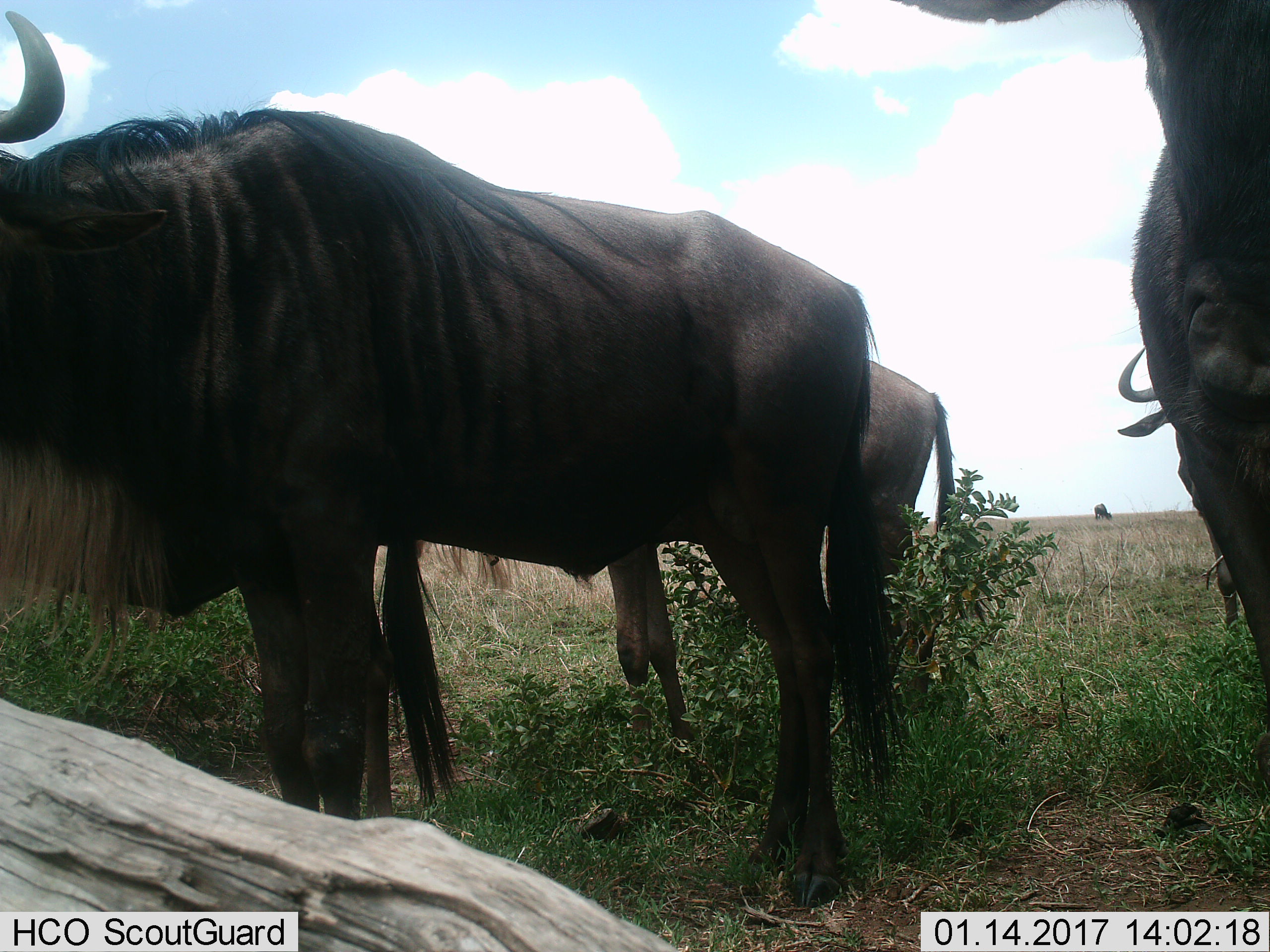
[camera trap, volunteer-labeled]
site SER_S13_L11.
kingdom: Animalia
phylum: Chordata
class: Mammalia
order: Artiodactyla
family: Bovidae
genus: Connochaetes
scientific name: Connochaetes taurinus taurinus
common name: blue wildebeest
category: wildebeestblue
Wildebeestblue (blue wildebeest) (Connochaetes taurinus taurinus), count 4. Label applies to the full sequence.